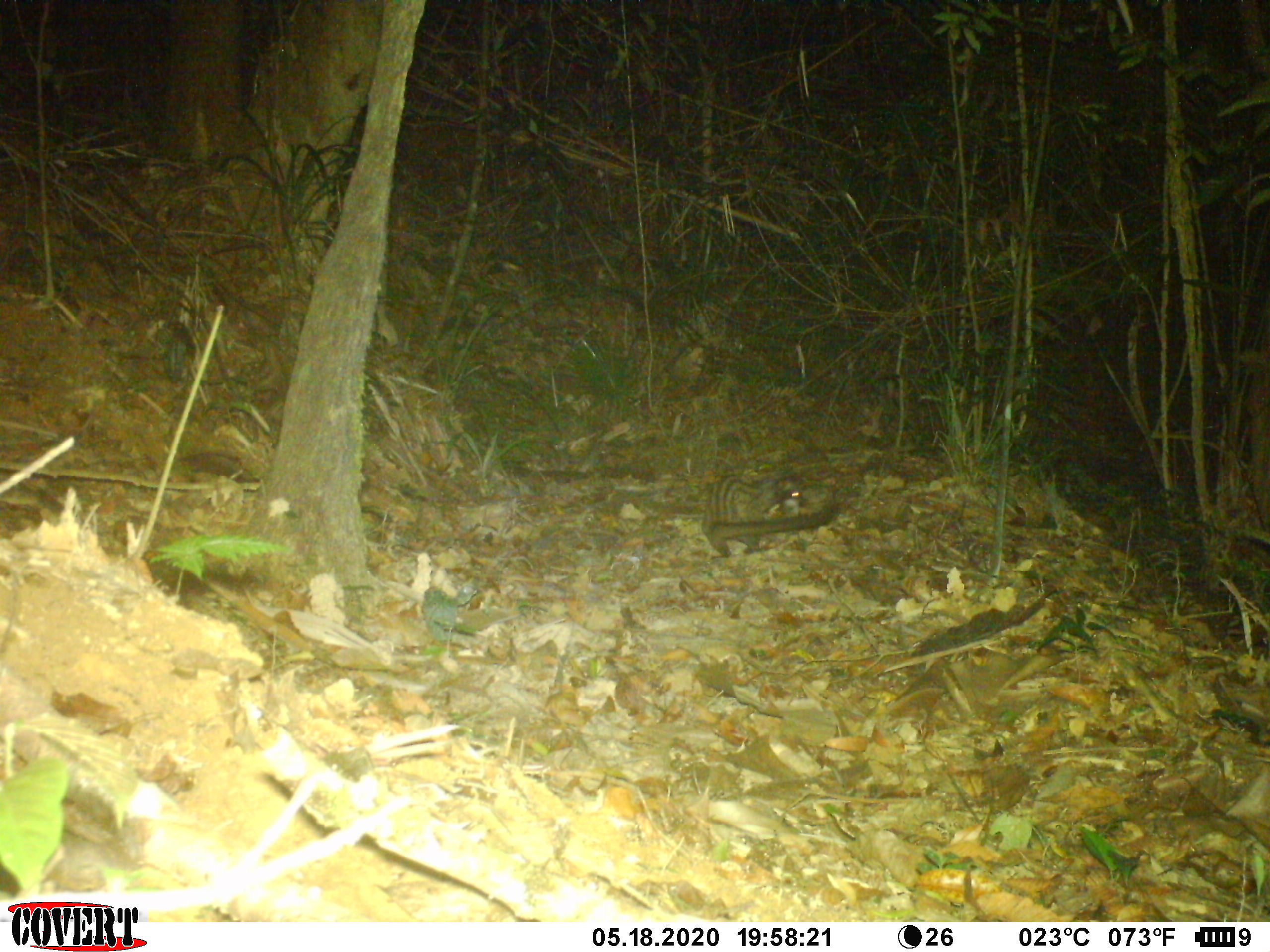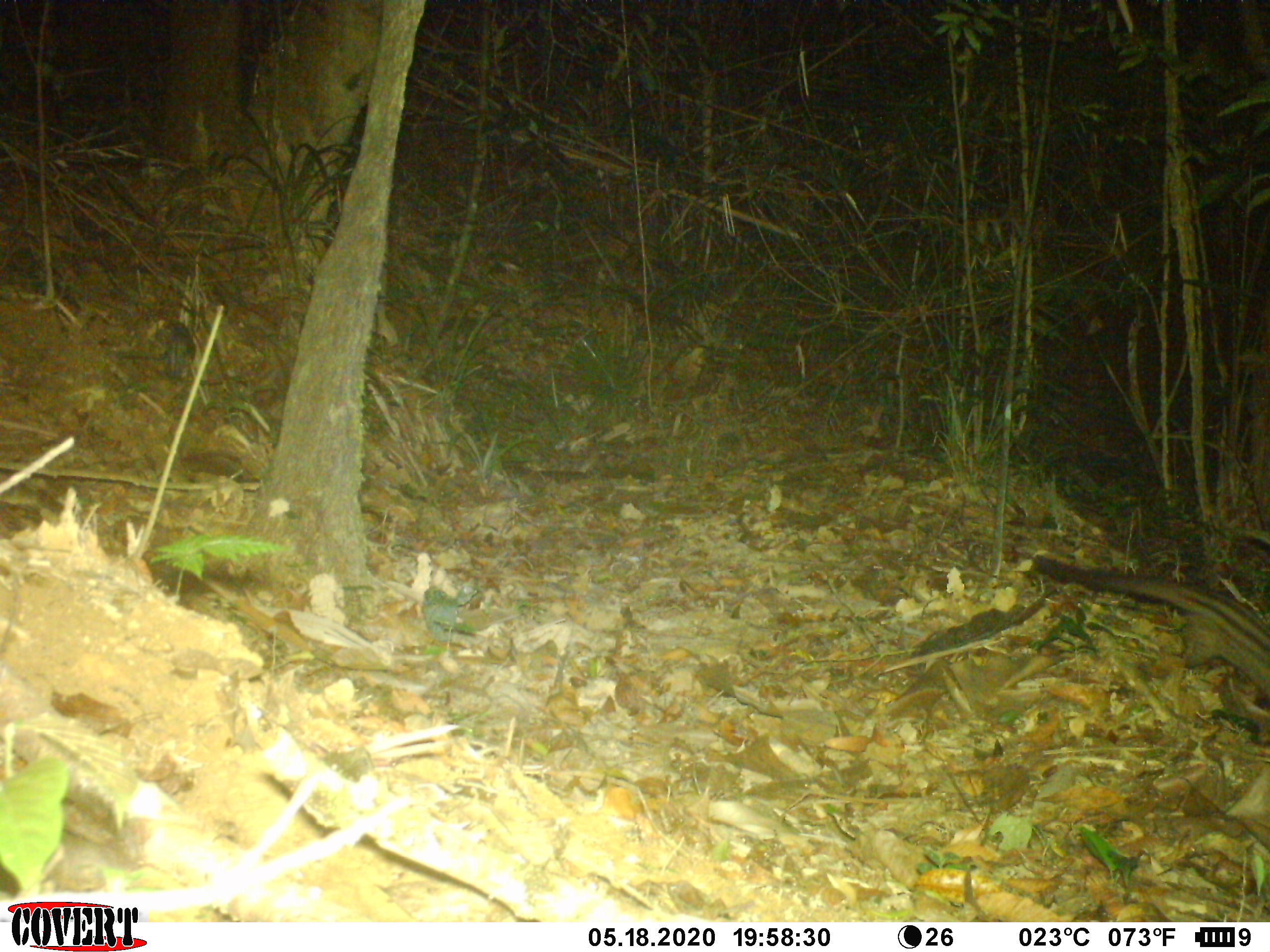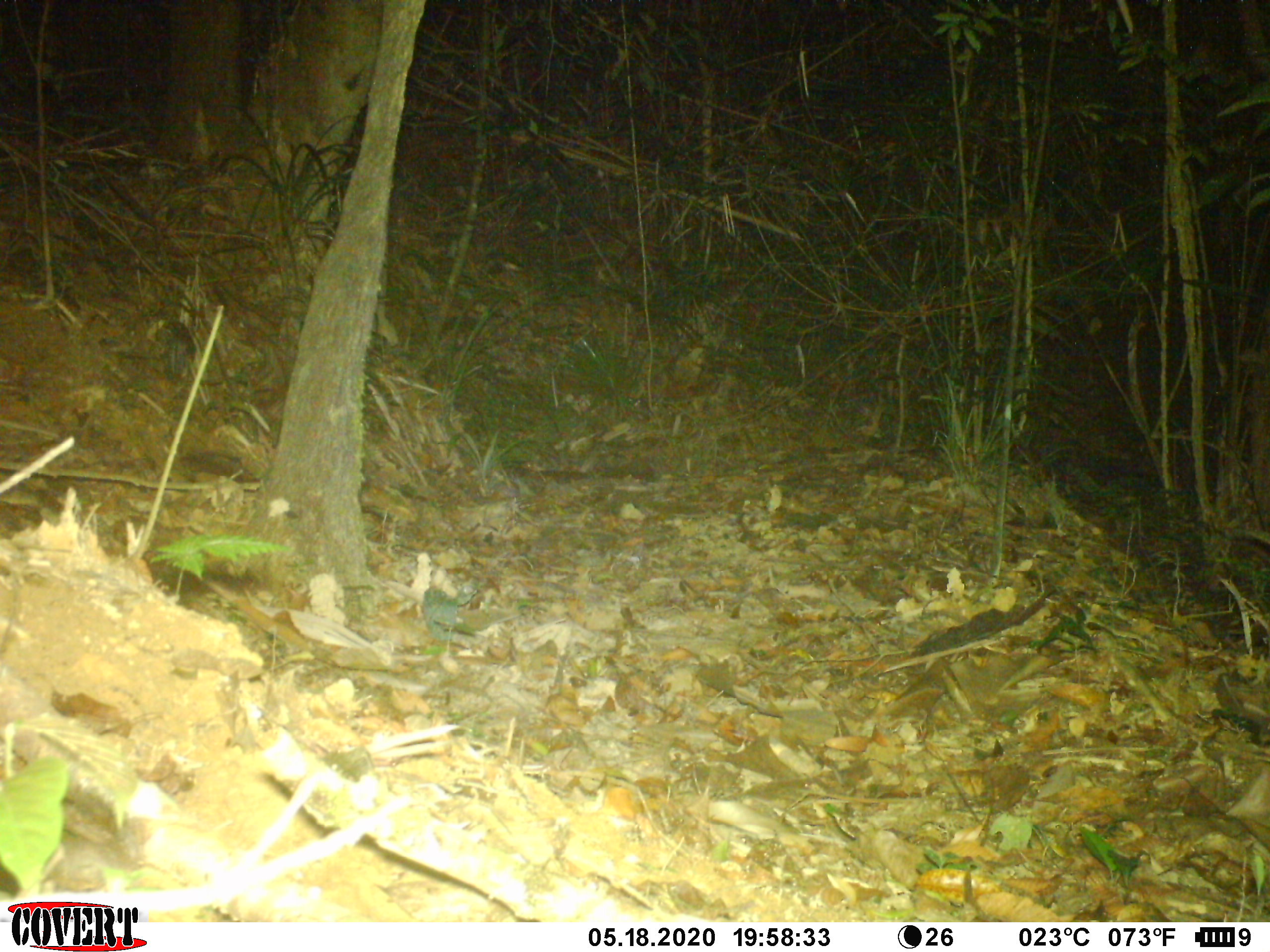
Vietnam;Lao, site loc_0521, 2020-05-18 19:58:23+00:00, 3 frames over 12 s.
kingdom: Animalia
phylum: Chordata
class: Mammalia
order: Carnivora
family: Viverridae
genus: Paradoxurus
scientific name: Paradoxurus hermaphroditus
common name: common palm civet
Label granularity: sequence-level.